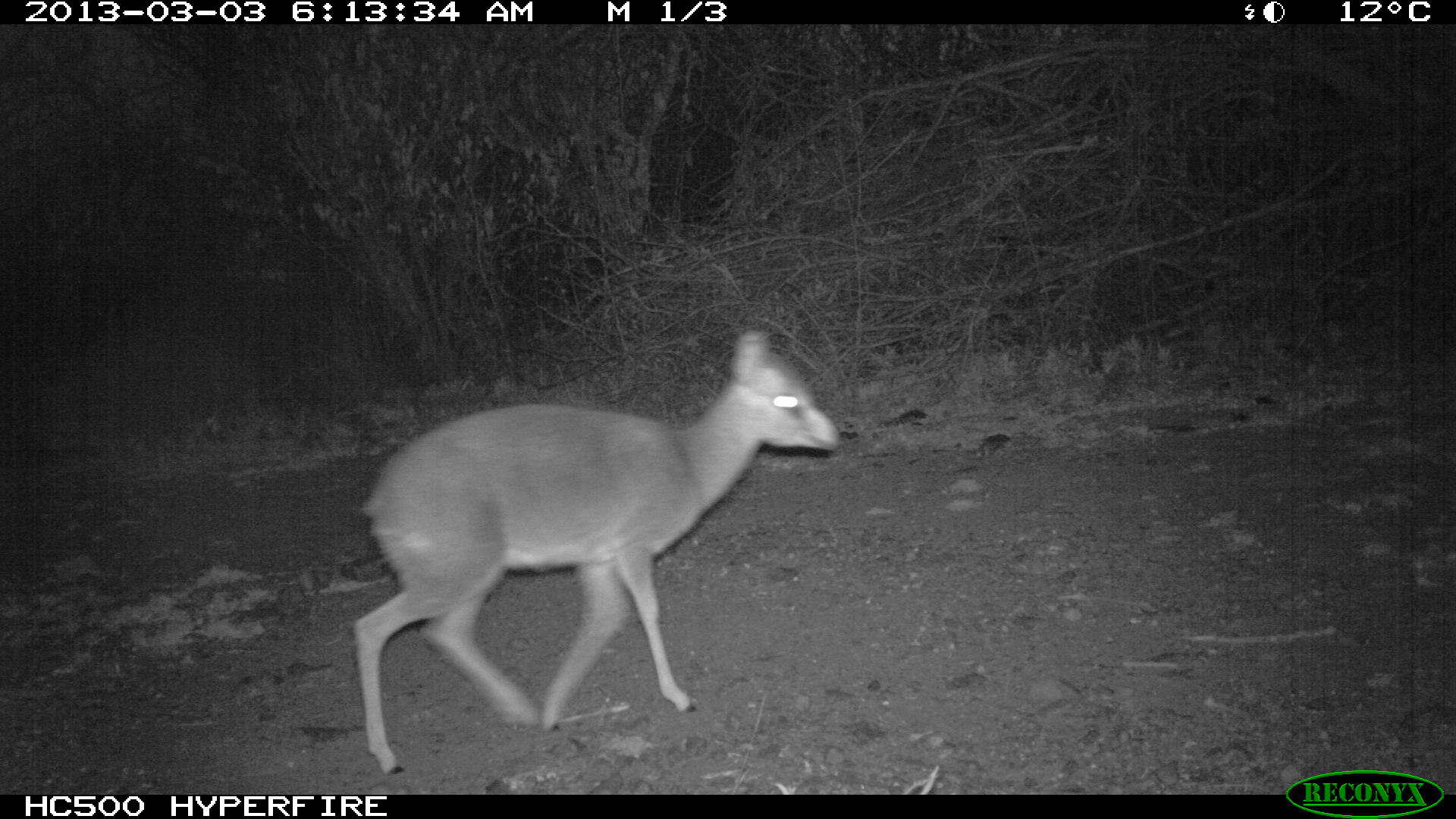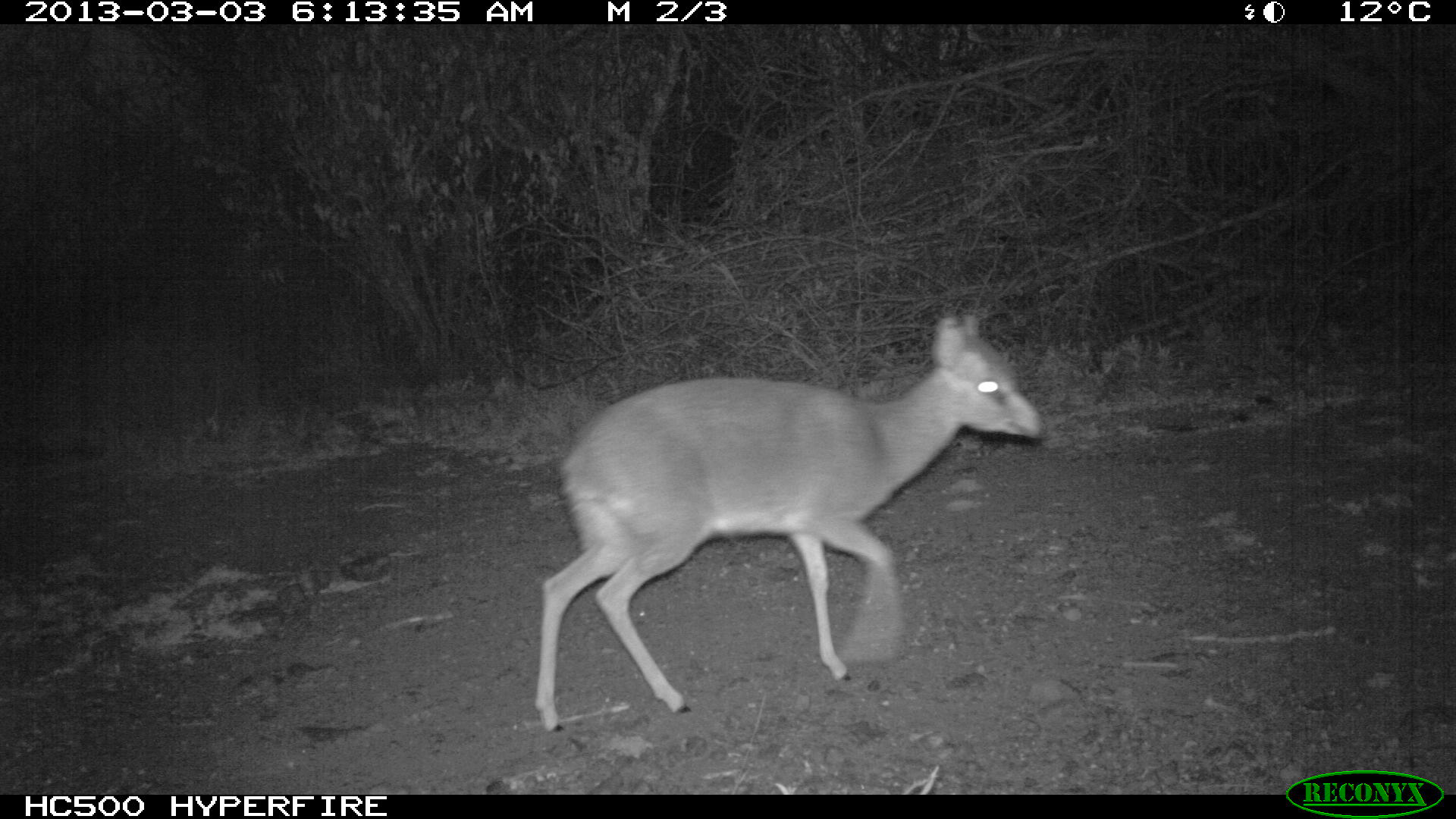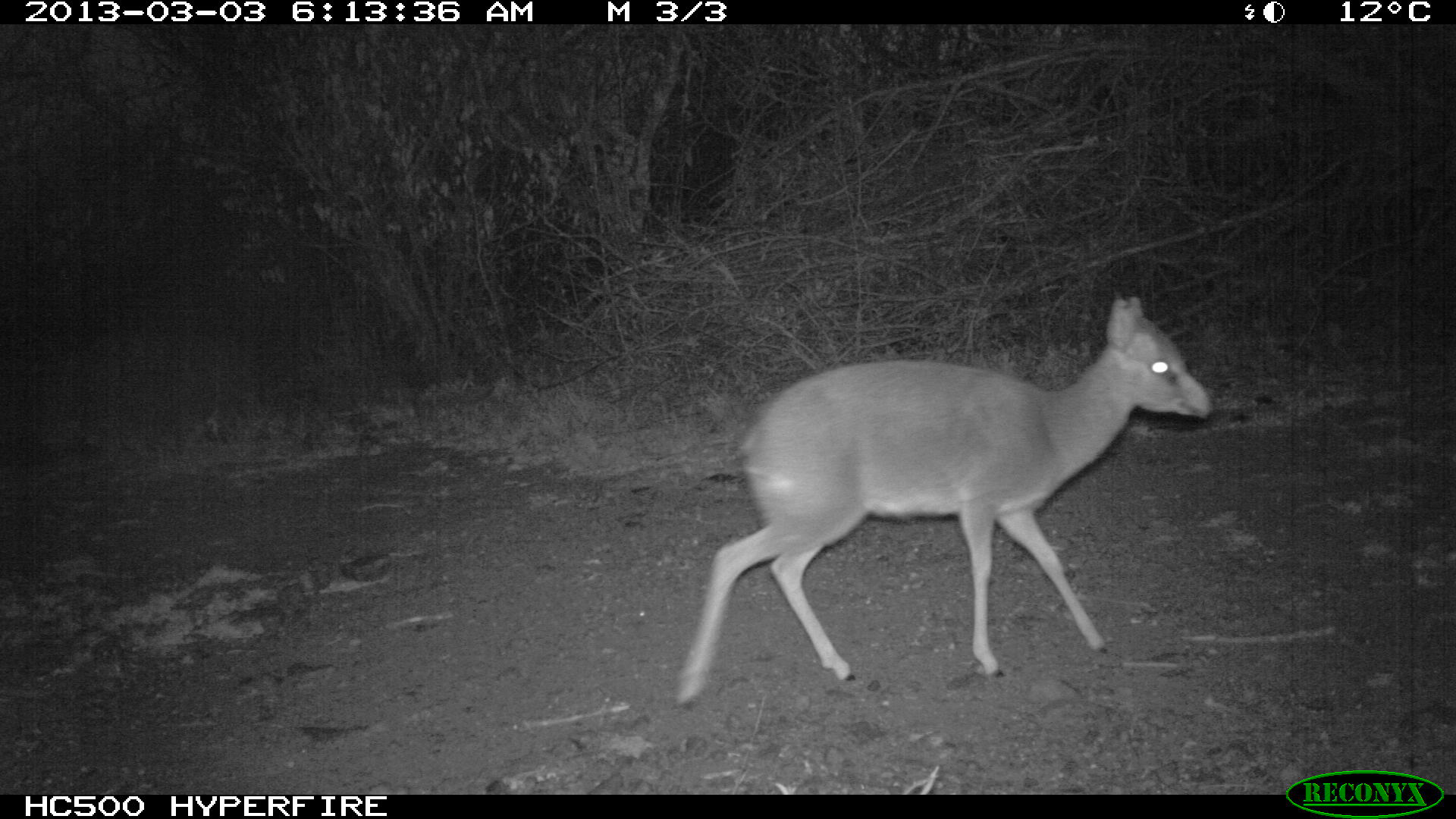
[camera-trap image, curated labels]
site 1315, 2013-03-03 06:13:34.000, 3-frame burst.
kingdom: Animalia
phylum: Chordata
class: Mammalia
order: Artiodactyla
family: Bovidae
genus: Madoqua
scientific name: Madoqua guentheri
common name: günther's dik-dik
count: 1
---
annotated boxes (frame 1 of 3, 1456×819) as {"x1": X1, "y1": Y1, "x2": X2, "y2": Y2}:
madoqua guentheri: {"x1": 354, "y1": 330, "x2": 838, "y2": 771}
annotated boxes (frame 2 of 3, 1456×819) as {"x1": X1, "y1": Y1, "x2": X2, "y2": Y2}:
madoqua guentheri: {"x1": 534, "y1": 313, "x2": 1043, "y2": 735}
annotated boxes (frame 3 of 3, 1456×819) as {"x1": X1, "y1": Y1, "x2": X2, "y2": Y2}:
madoqua guentheri: {"x1": 671, "y1": 290, "x2": 1211, "y2": 708}